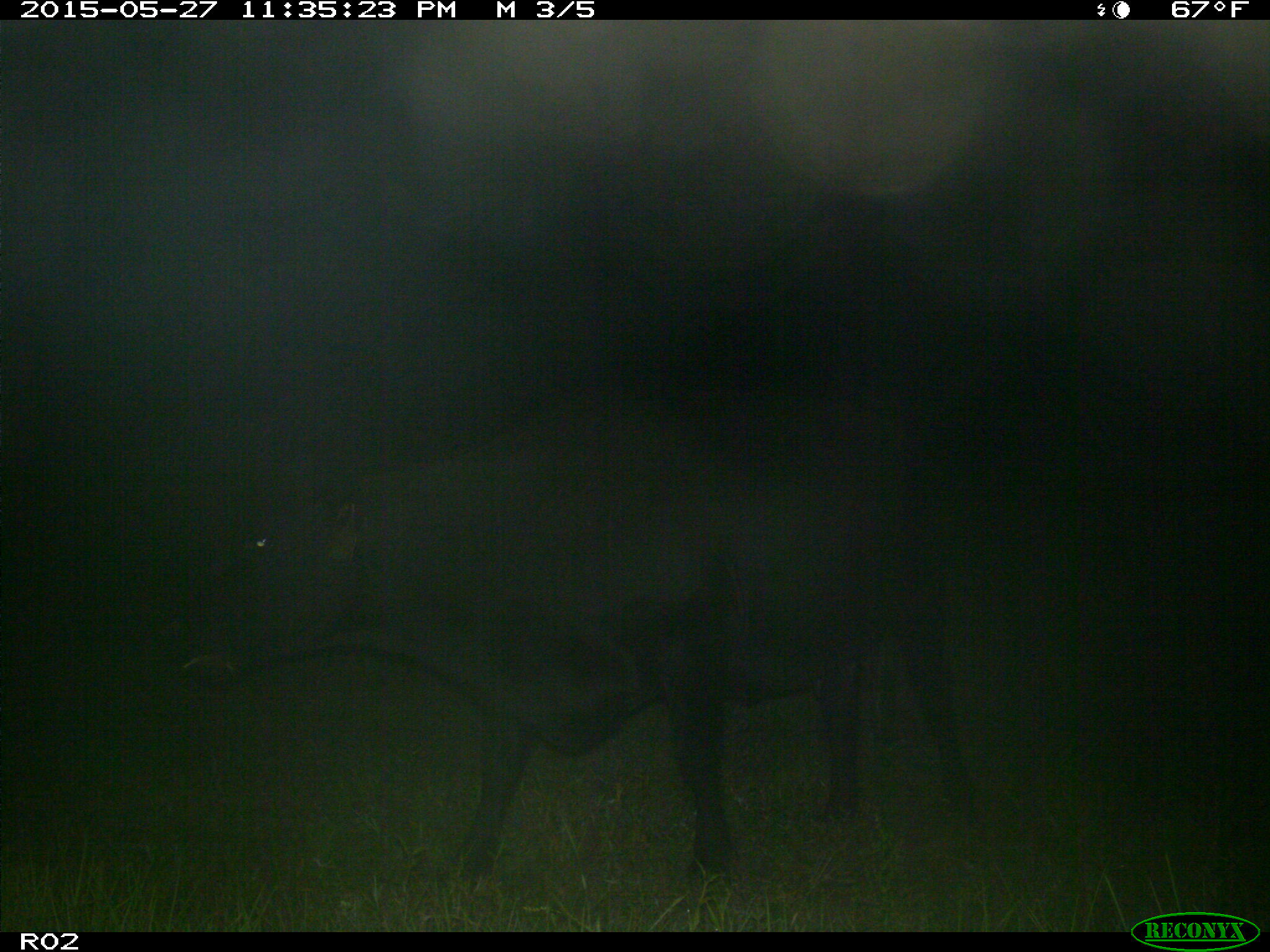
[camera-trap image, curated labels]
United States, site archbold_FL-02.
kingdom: Animalia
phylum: Chordata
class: Mammalia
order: Artiodactyla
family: Bovidae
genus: Bos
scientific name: Bos taurus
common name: domestic cow